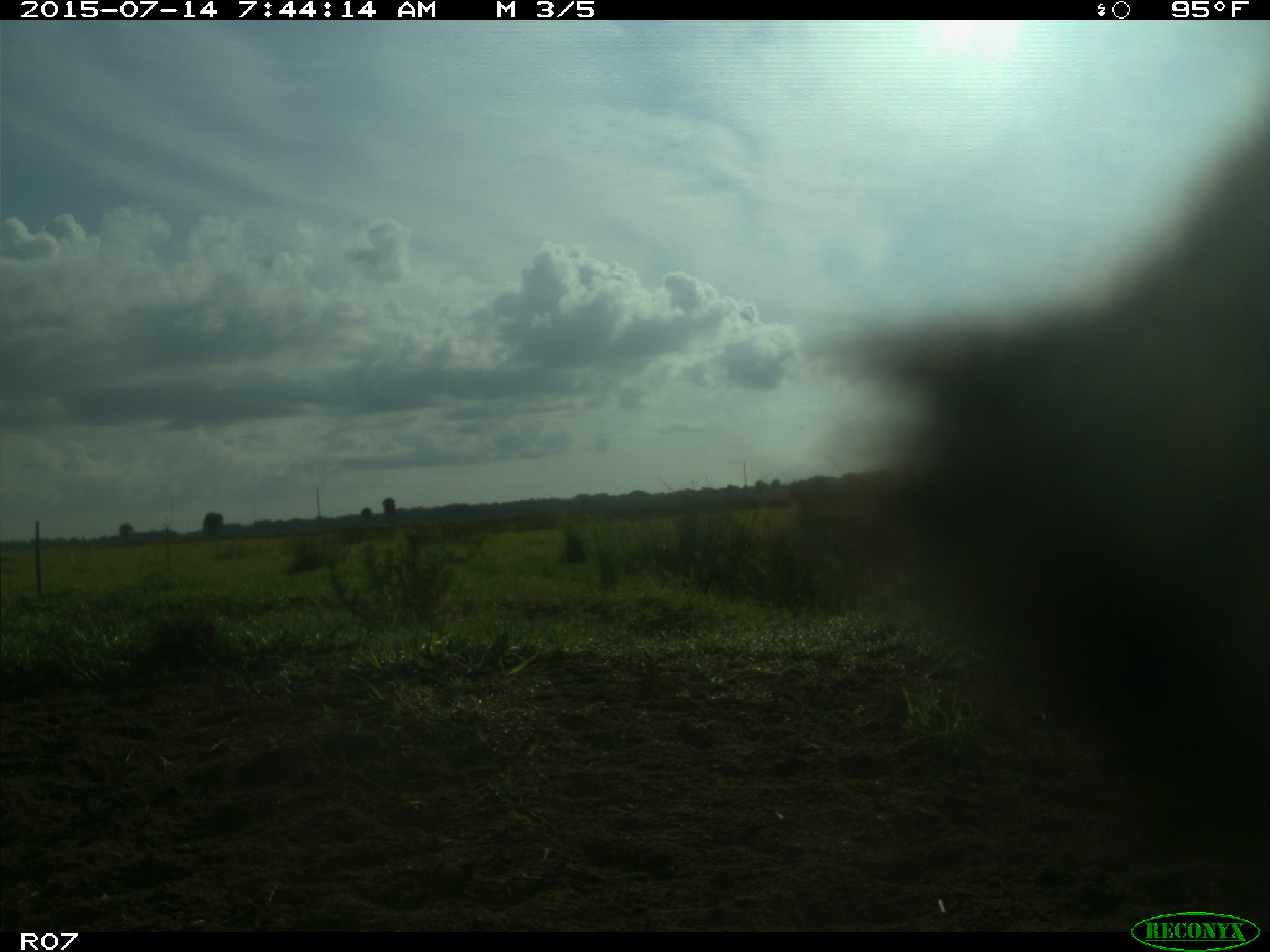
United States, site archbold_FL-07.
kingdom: Animalia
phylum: Chordata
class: Mammalia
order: Artiodactyla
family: Bovidae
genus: Bos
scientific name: Bos taurus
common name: domestic cow